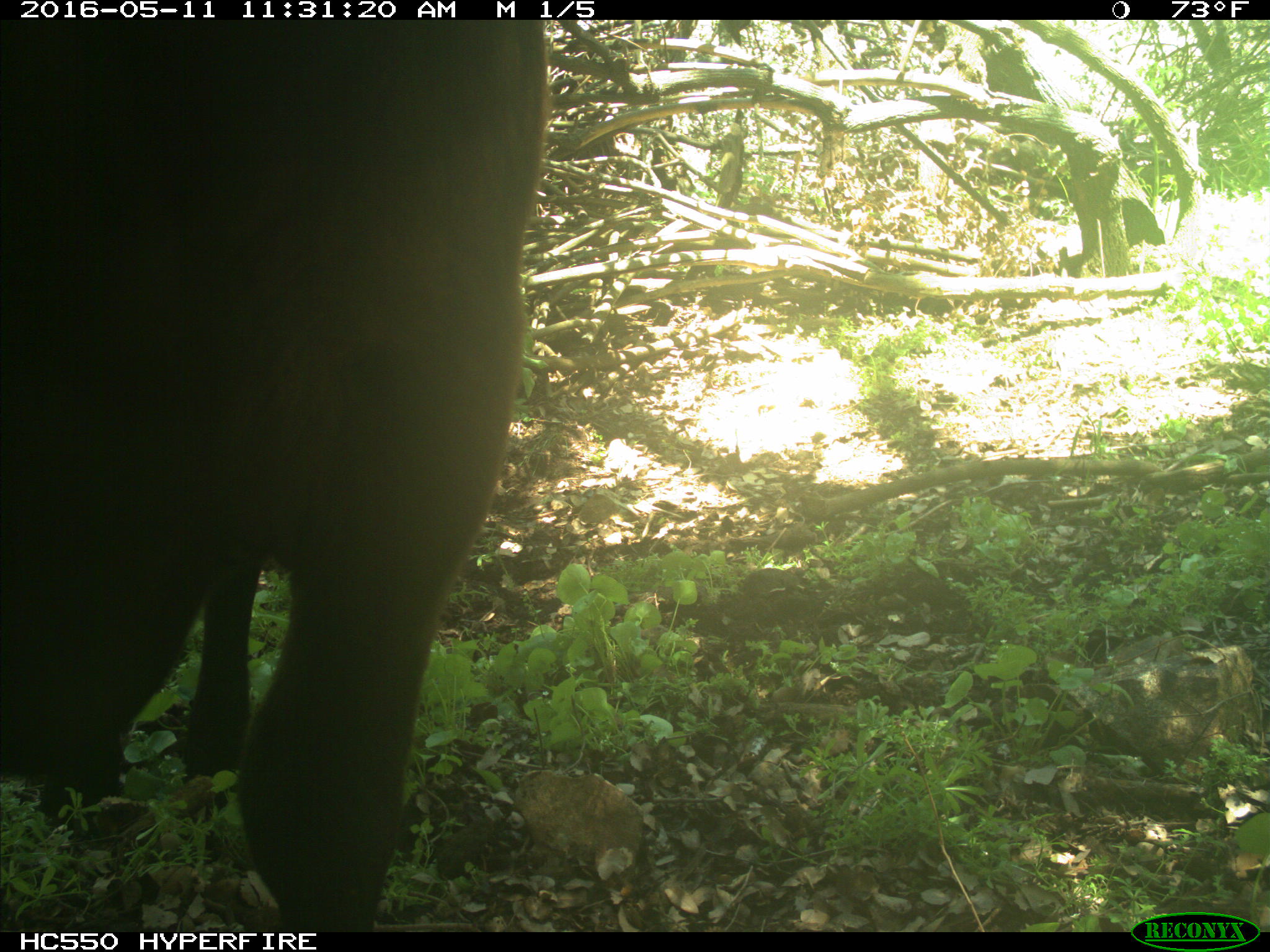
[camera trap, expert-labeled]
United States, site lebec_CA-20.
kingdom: Animalia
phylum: Chordata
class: Mammalia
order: Artiodactyla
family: Bovidae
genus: Bos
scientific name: Bos taurus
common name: domestic cow